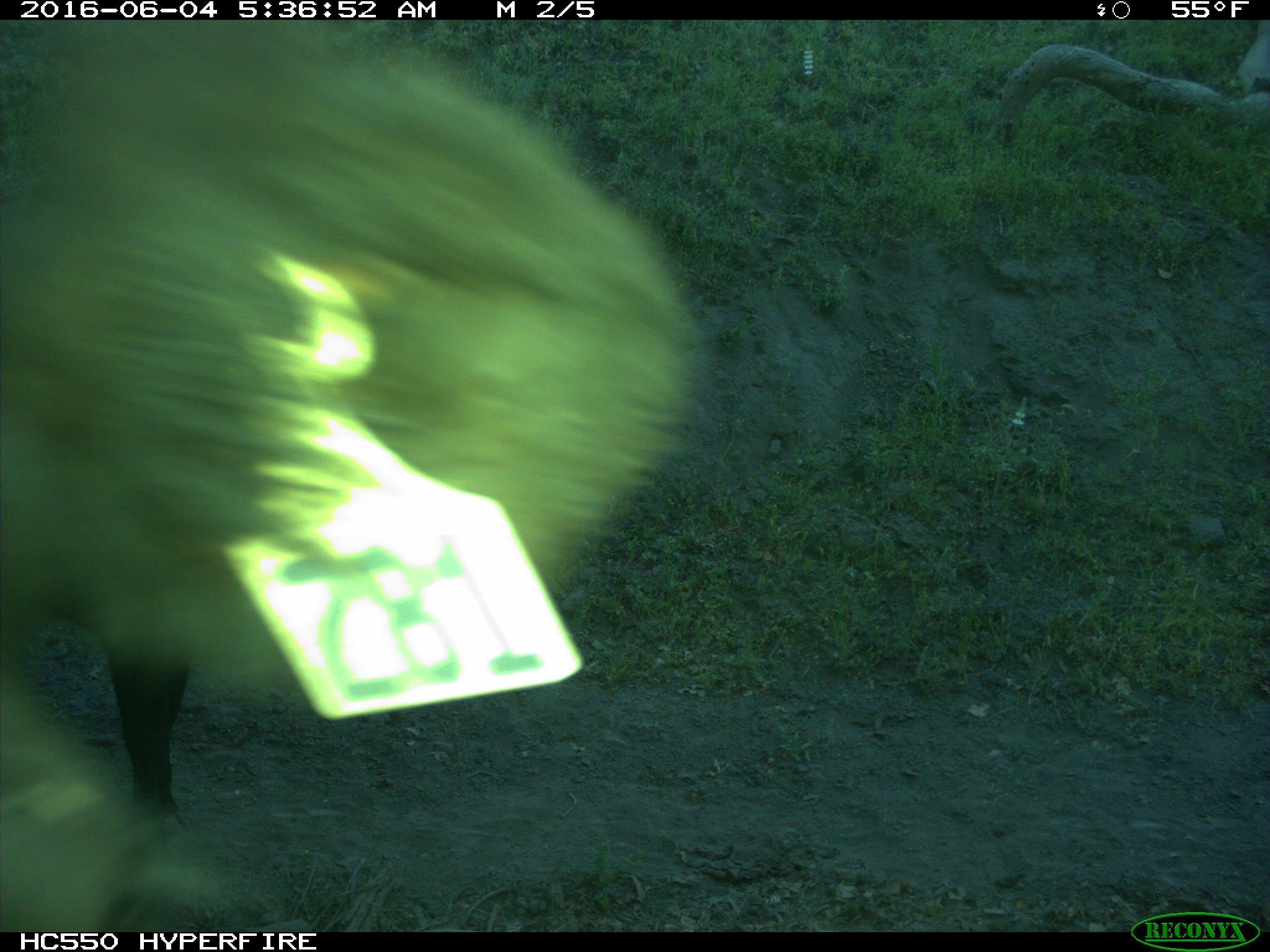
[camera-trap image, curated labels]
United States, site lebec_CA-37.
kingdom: Animalia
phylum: Chordata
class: Mammalia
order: Artiodactyla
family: Bovidae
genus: Bos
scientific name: Bos taurus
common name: domestic cow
Bos taurus (domestic cow).